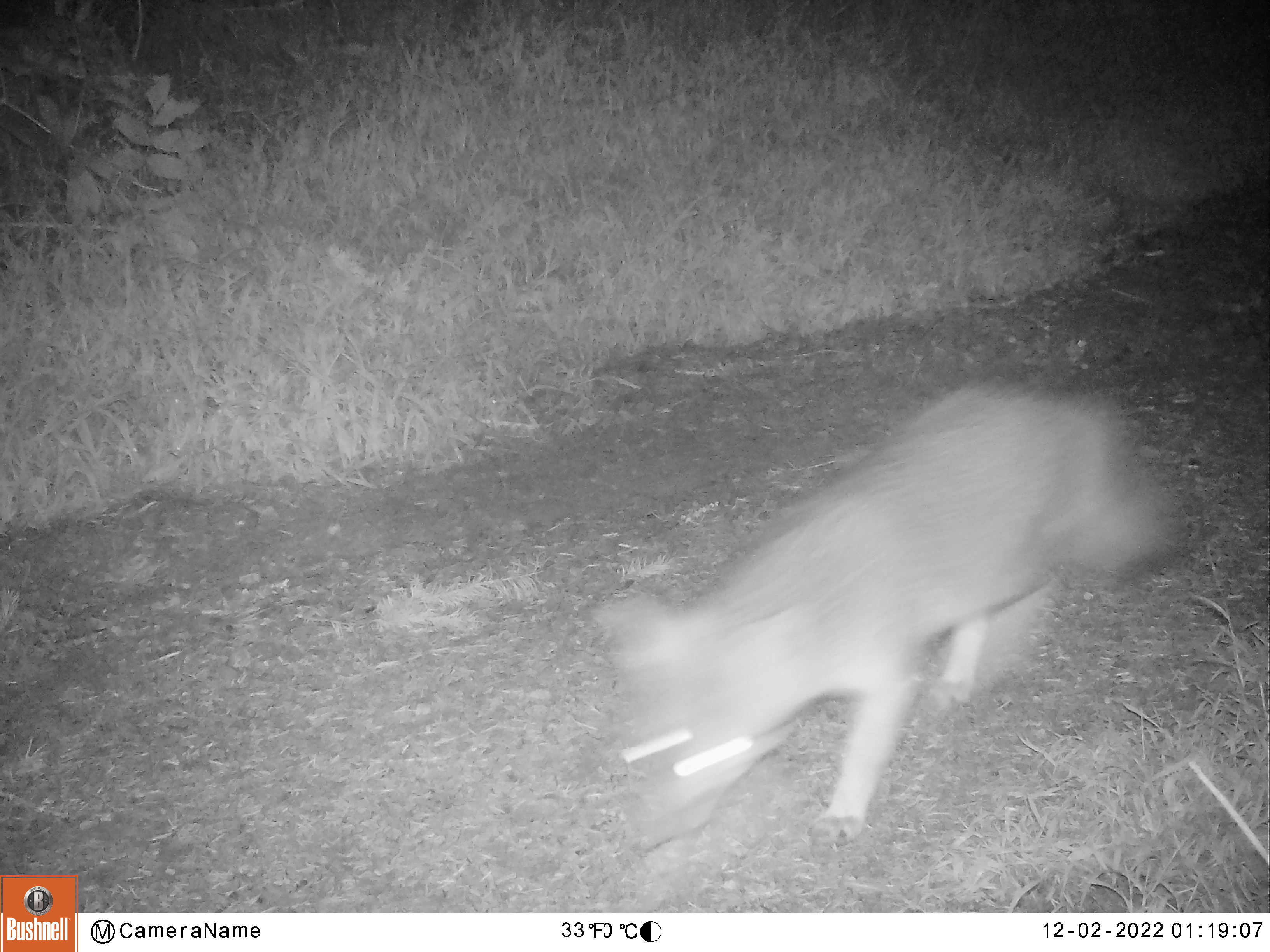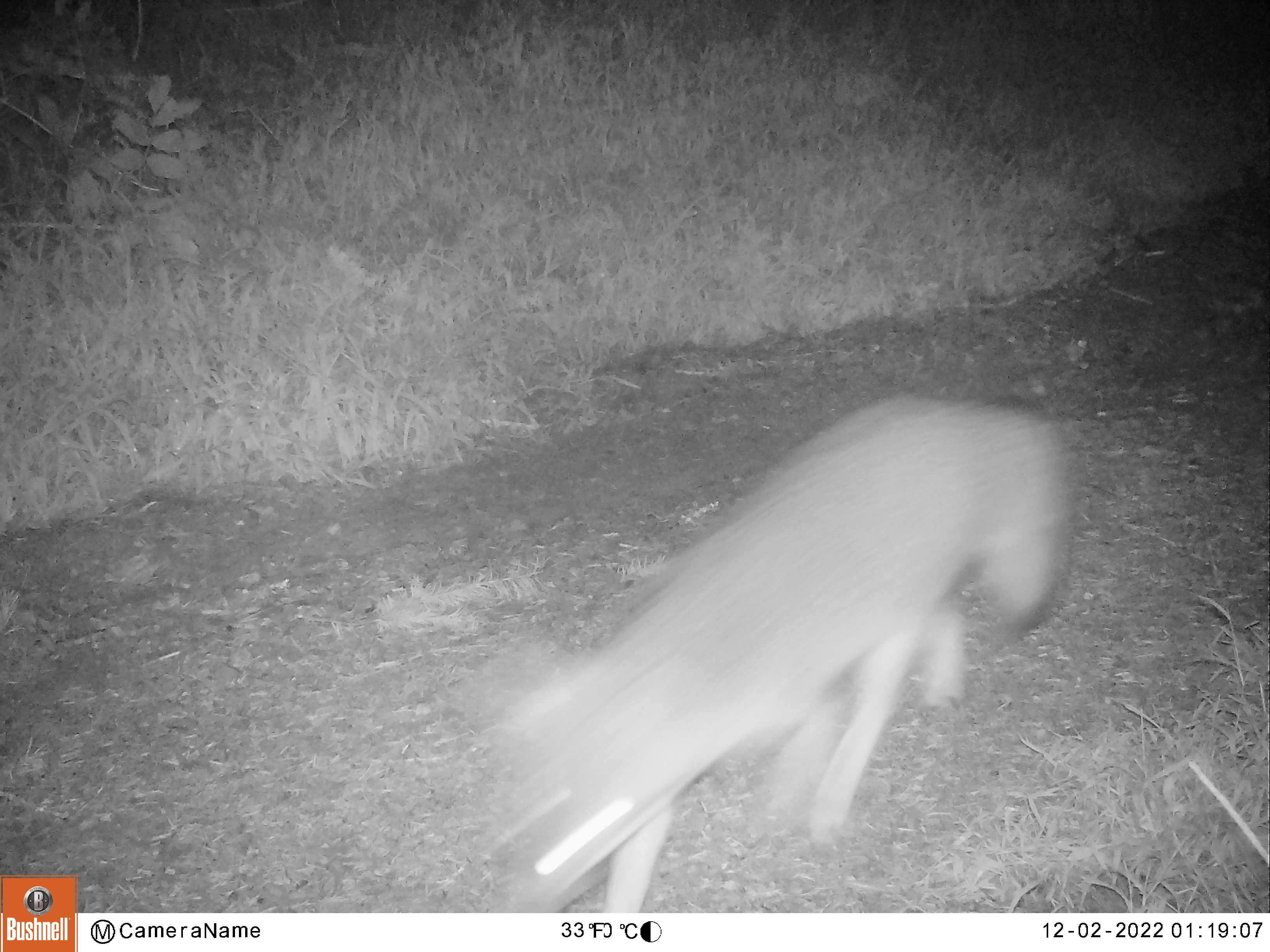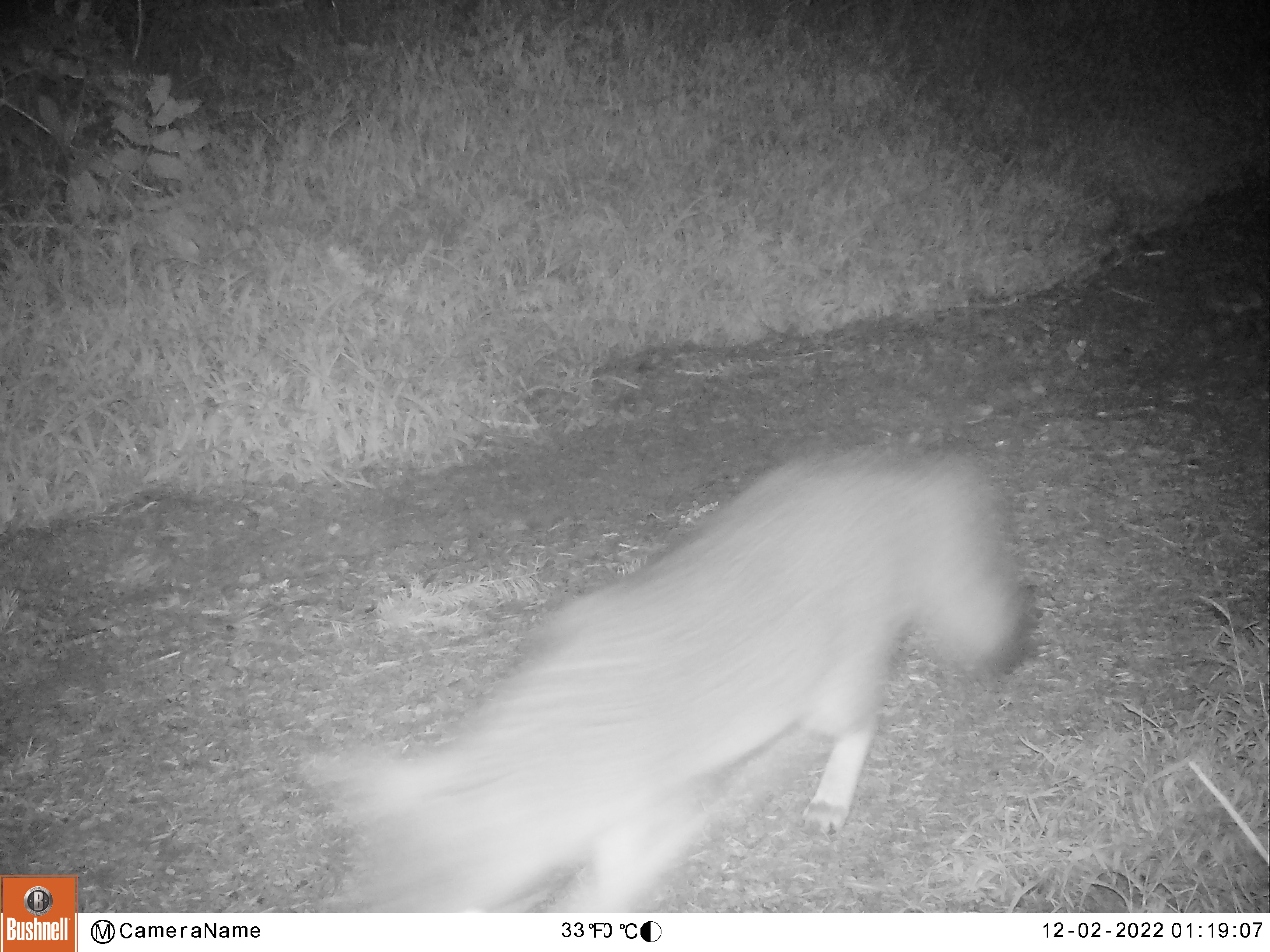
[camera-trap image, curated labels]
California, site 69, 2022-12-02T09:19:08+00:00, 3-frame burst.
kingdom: Animalia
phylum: Chordata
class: Mammalia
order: Carnivora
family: Canidae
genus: Urocyon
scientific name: Urocyon cinereoargenteus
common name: gray fox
Gray fox (Urocyon cinereoargenteus).